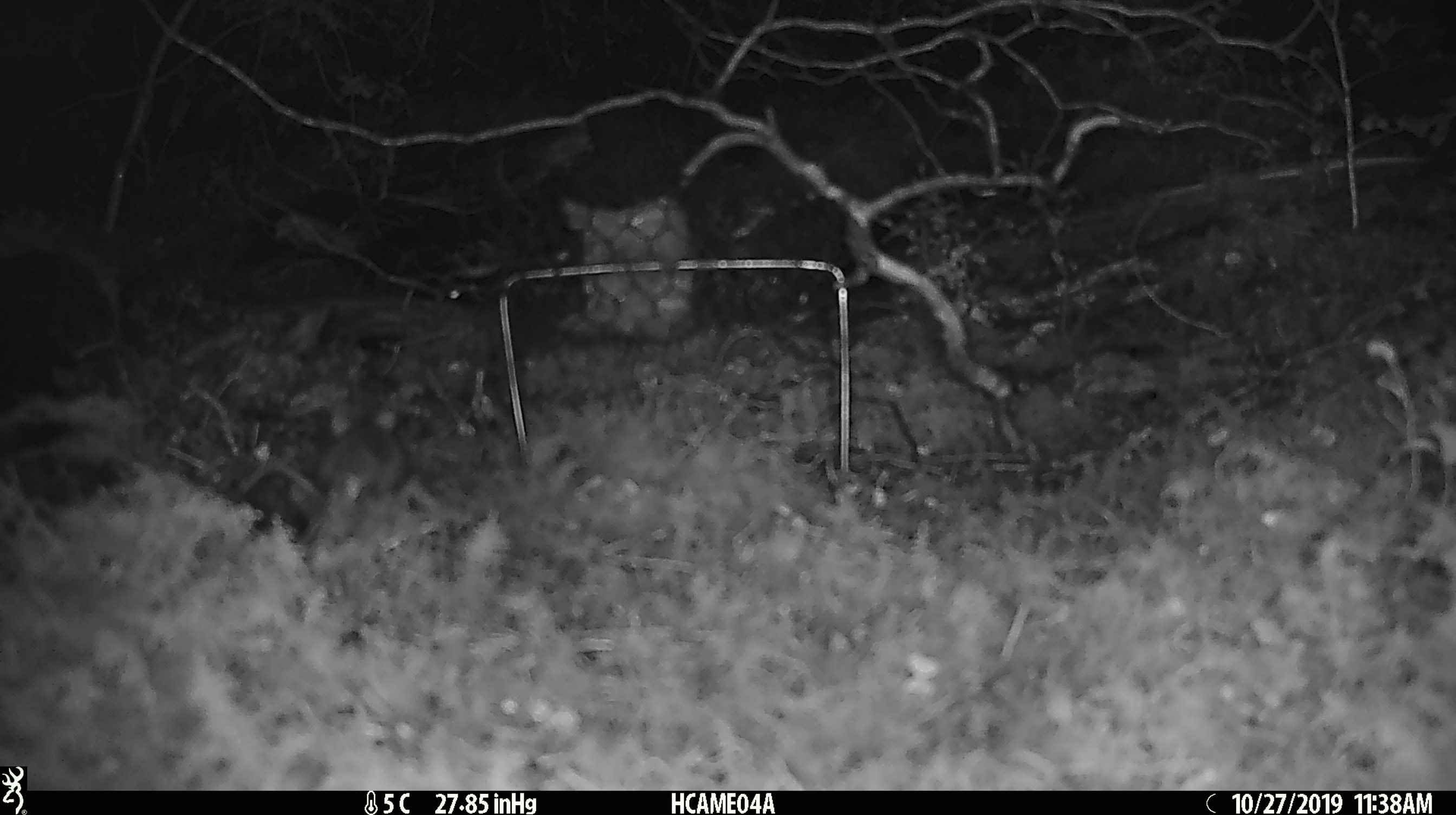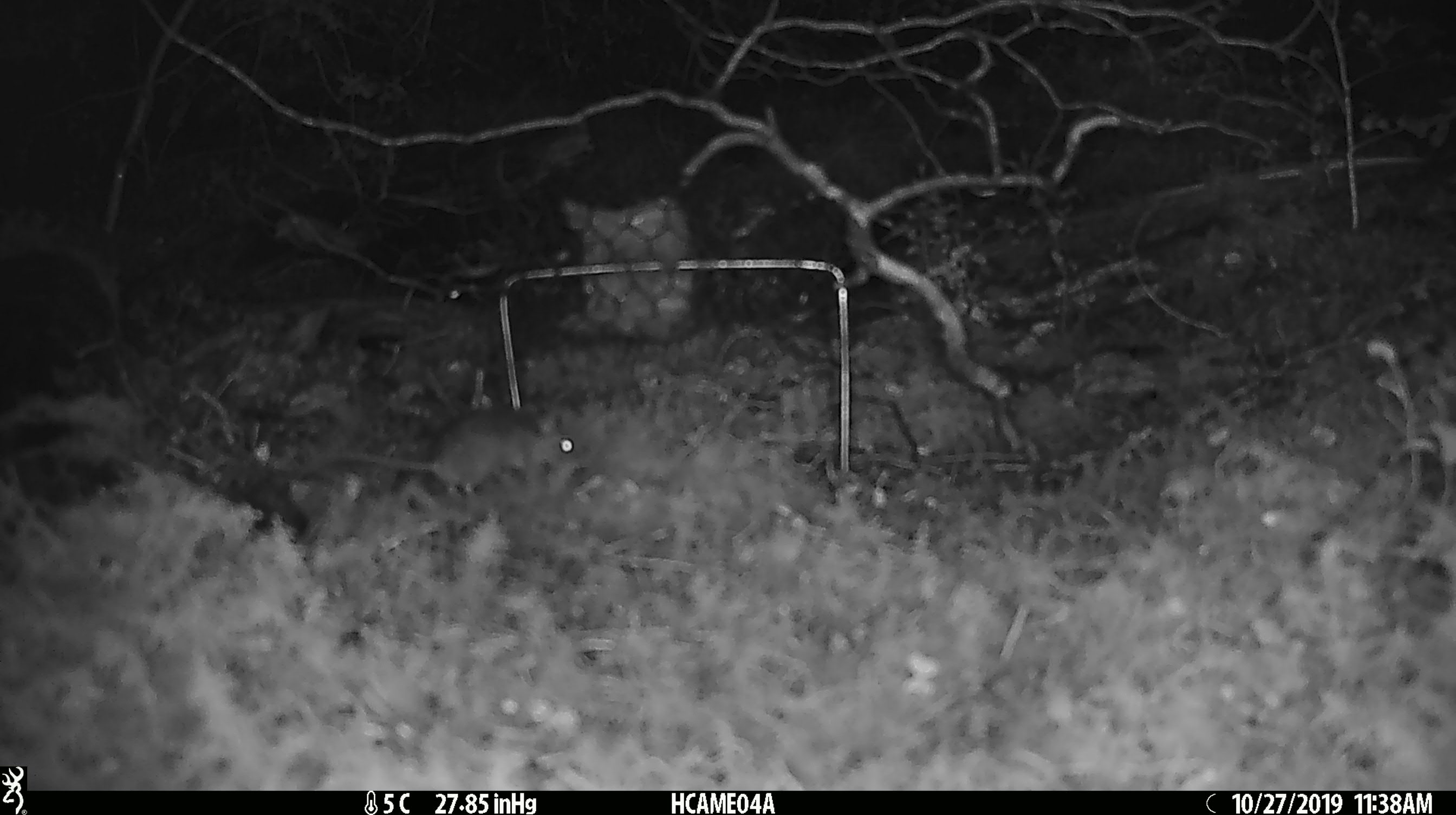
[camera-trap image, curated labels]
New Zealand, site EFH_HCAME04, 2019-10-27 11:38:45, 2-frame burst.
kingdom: Animalia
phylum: Chordata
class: Mammalia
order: Rodentia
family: Muridae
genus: Mus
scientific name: Mus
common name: mouse